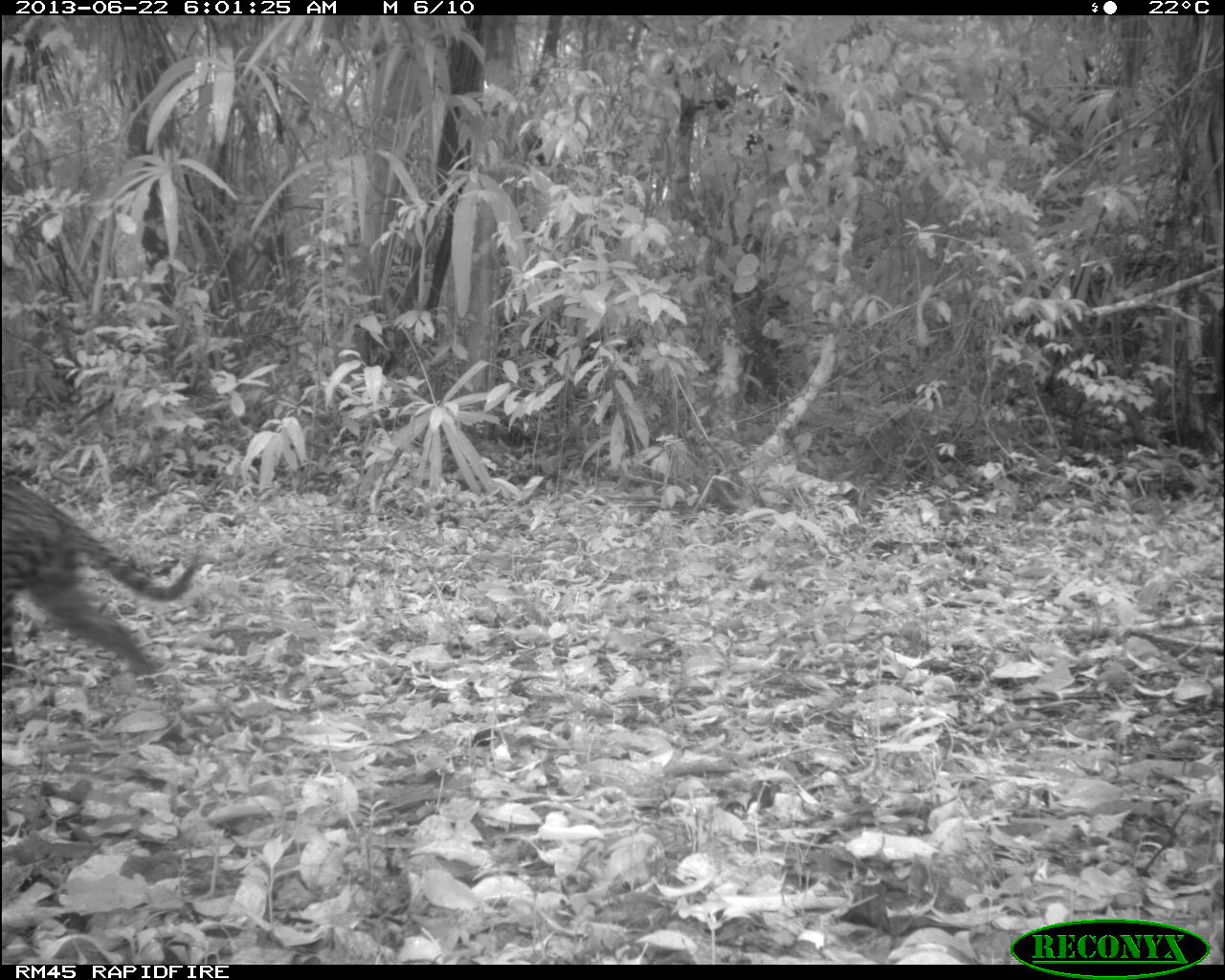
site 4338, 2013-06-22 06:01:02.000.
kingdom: Animalia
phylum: Chordata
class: Mammalia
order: Carnivora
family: Felidae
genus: Leopardus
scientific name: Leopardus pardalis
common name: ocelot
Leopardus pardalis (ocelot), count 1.